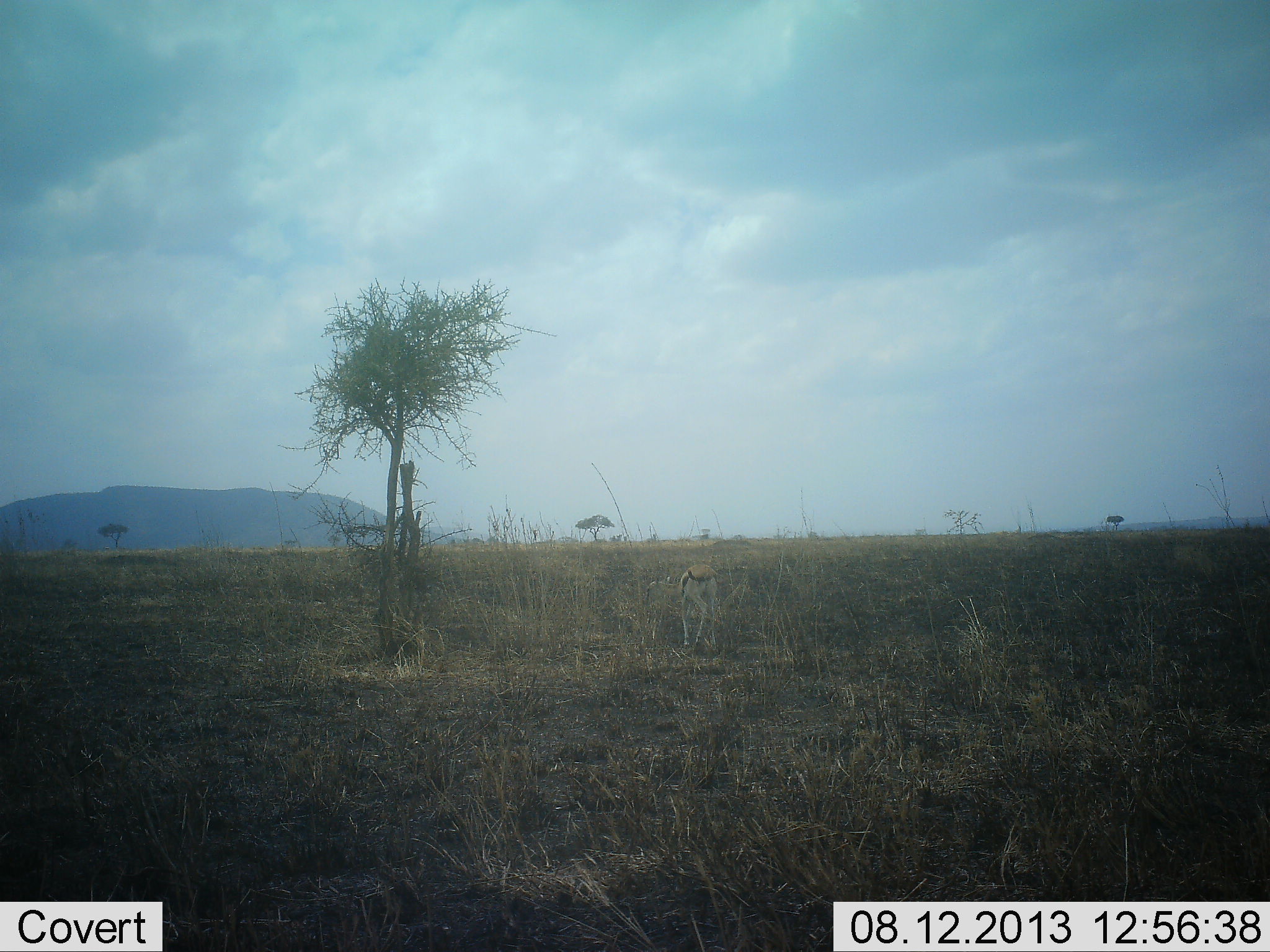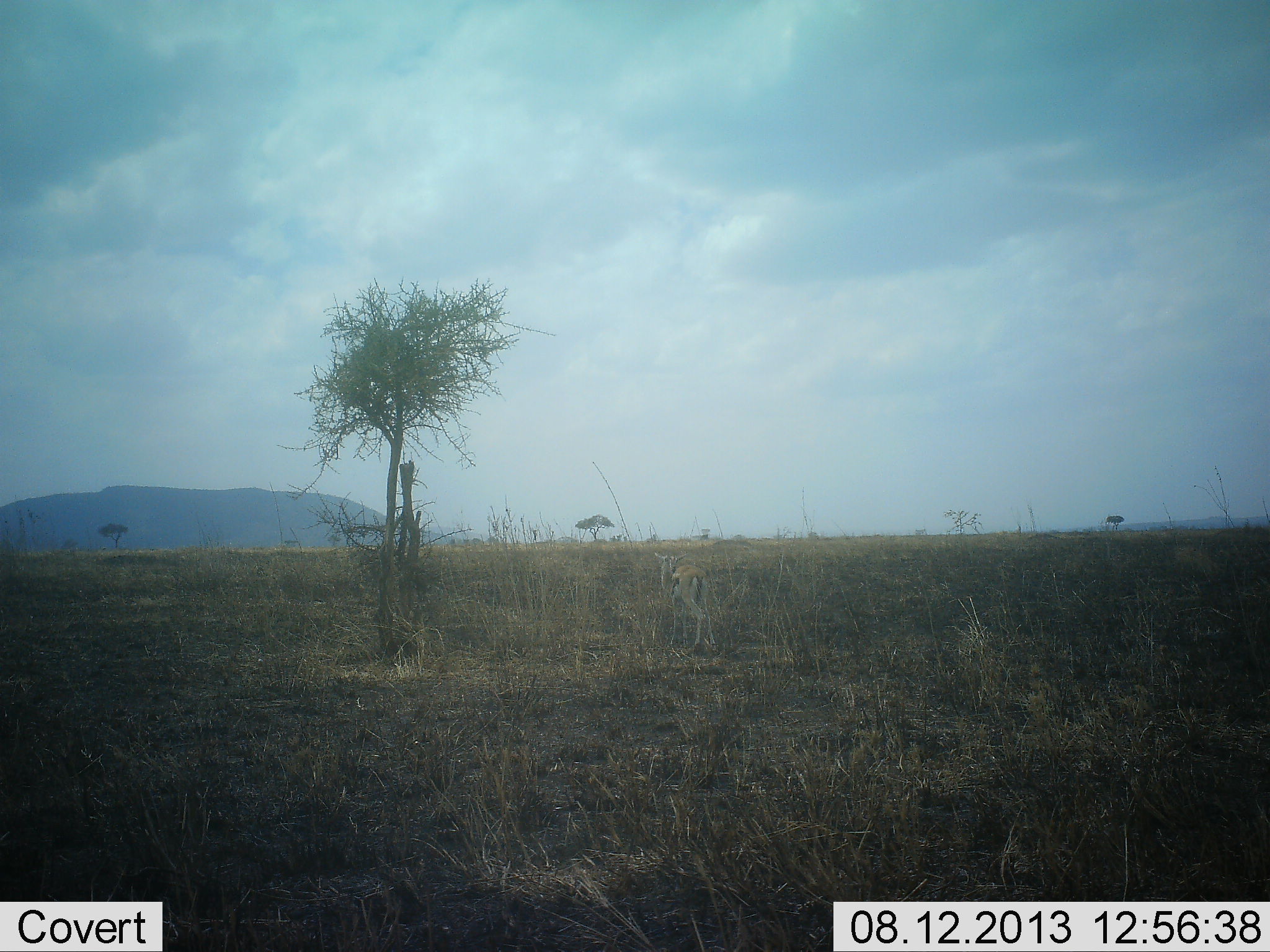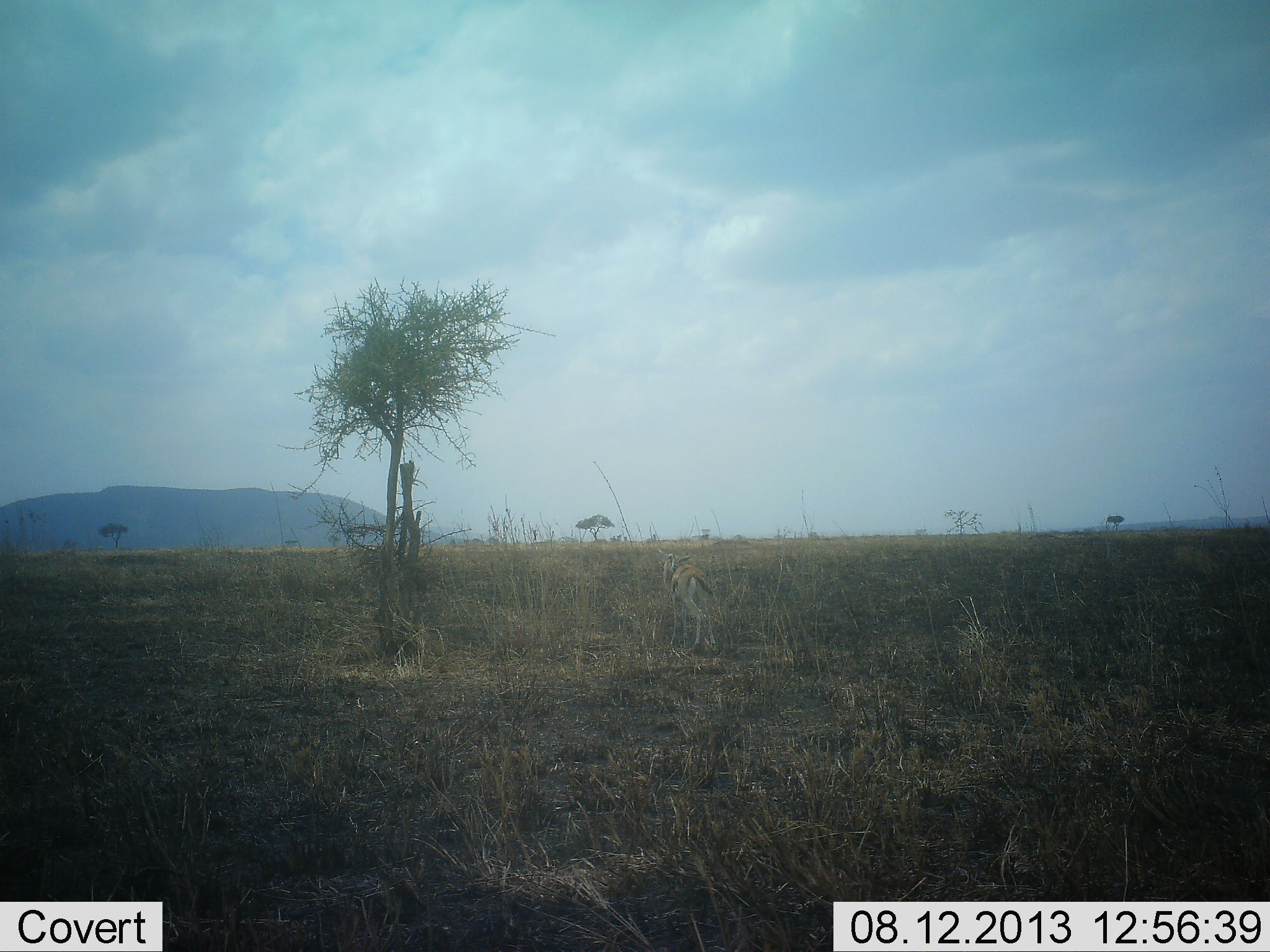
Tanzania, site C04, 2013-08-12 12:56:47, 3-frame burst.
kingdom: Animalia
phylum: Chordata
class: Mammalia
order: Artiodactyla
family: Bovidae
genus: Eudorcas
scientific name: Eudorcas thomsonii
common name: thomson's gazelle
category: gazellethomsons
Gazellethomsons (thomson's gazelle) (Eudorcas thomsonii), count 1. Behavior (volunteer vote fractions): standing 90%, resting 10%, moving 0%, interacting 0%. Young present (vote fraction): 10%. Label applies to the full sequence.